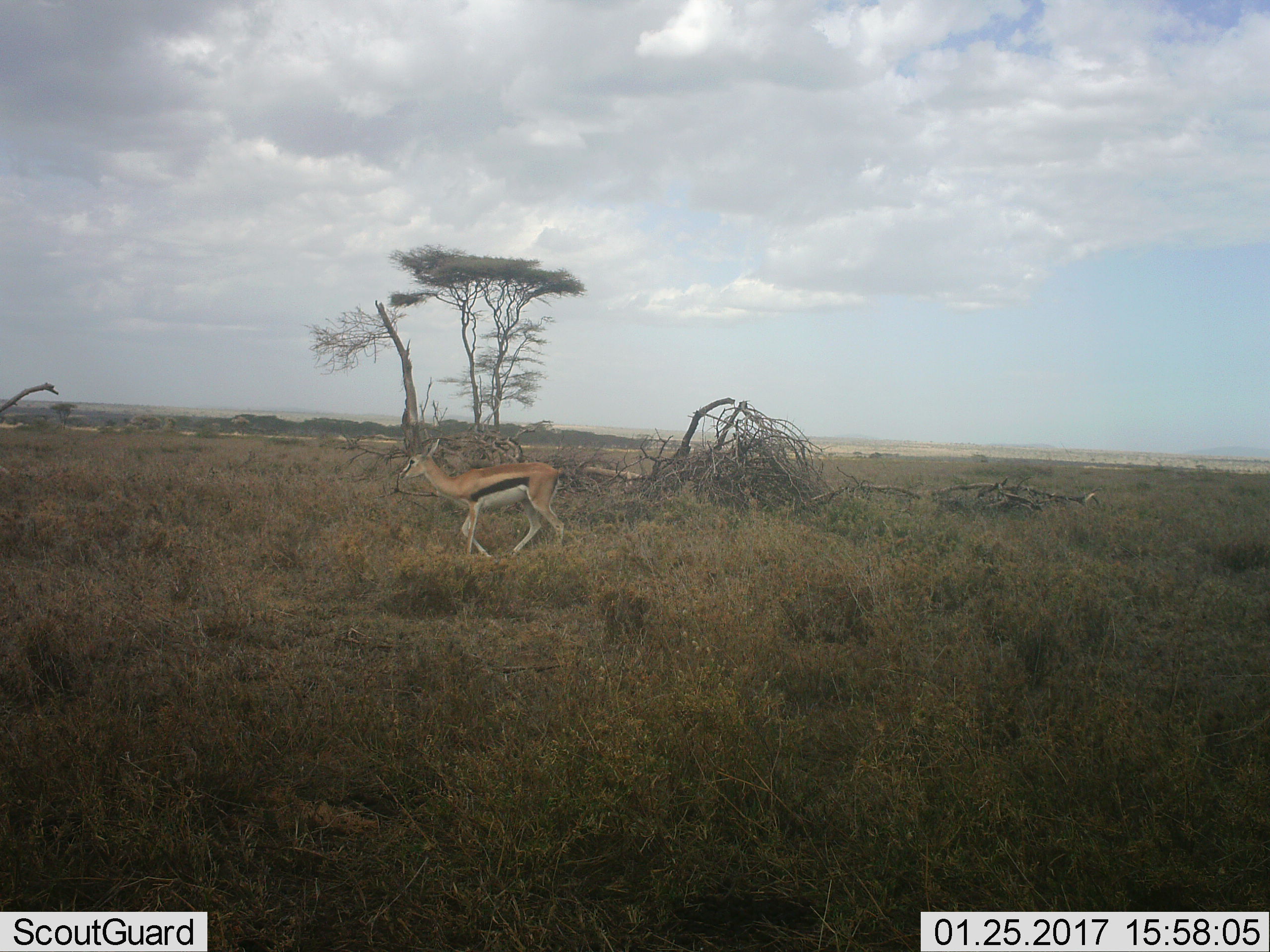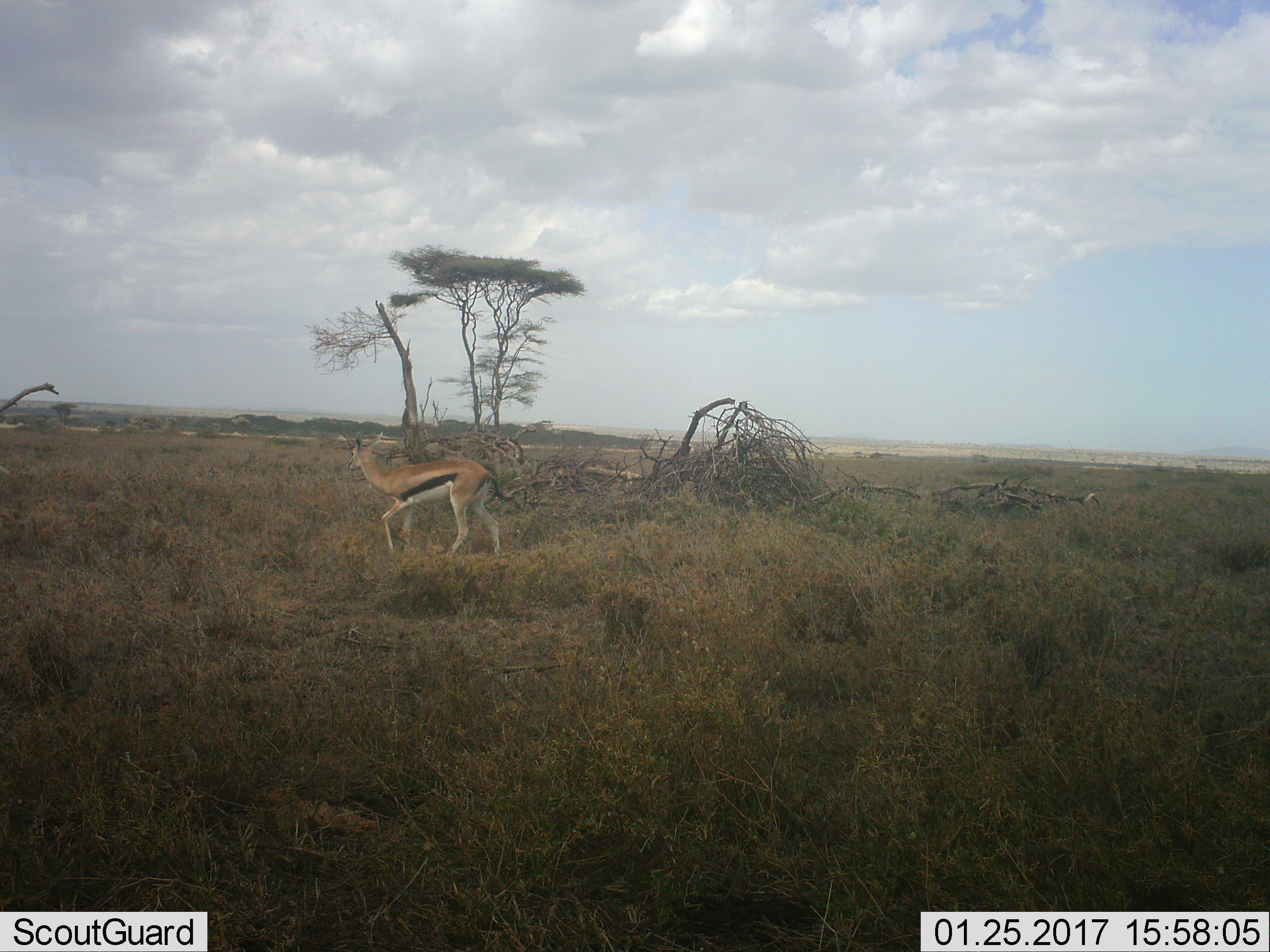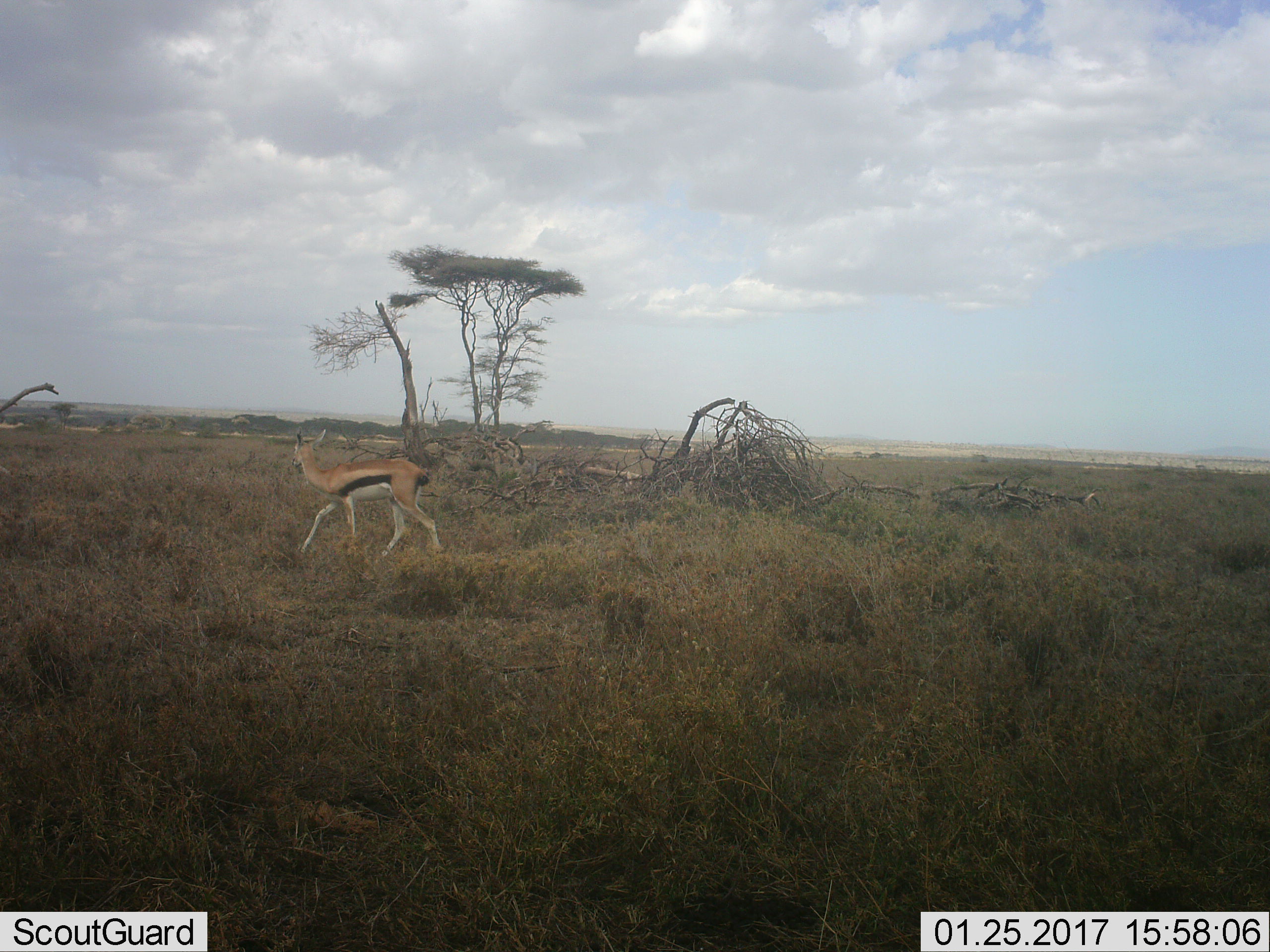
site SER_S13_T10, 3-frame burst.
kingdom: Animalia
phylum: Chordata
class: Mammalia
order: Artiodactyla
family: Bovidae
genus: Eudorcas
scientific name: Eudorcas thomsonii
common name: thomson's gazelle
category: gazellethomsons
Gazellethomsons (thomson's gazelle) (Eudorcas thomsonii), count 1. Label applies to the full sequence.